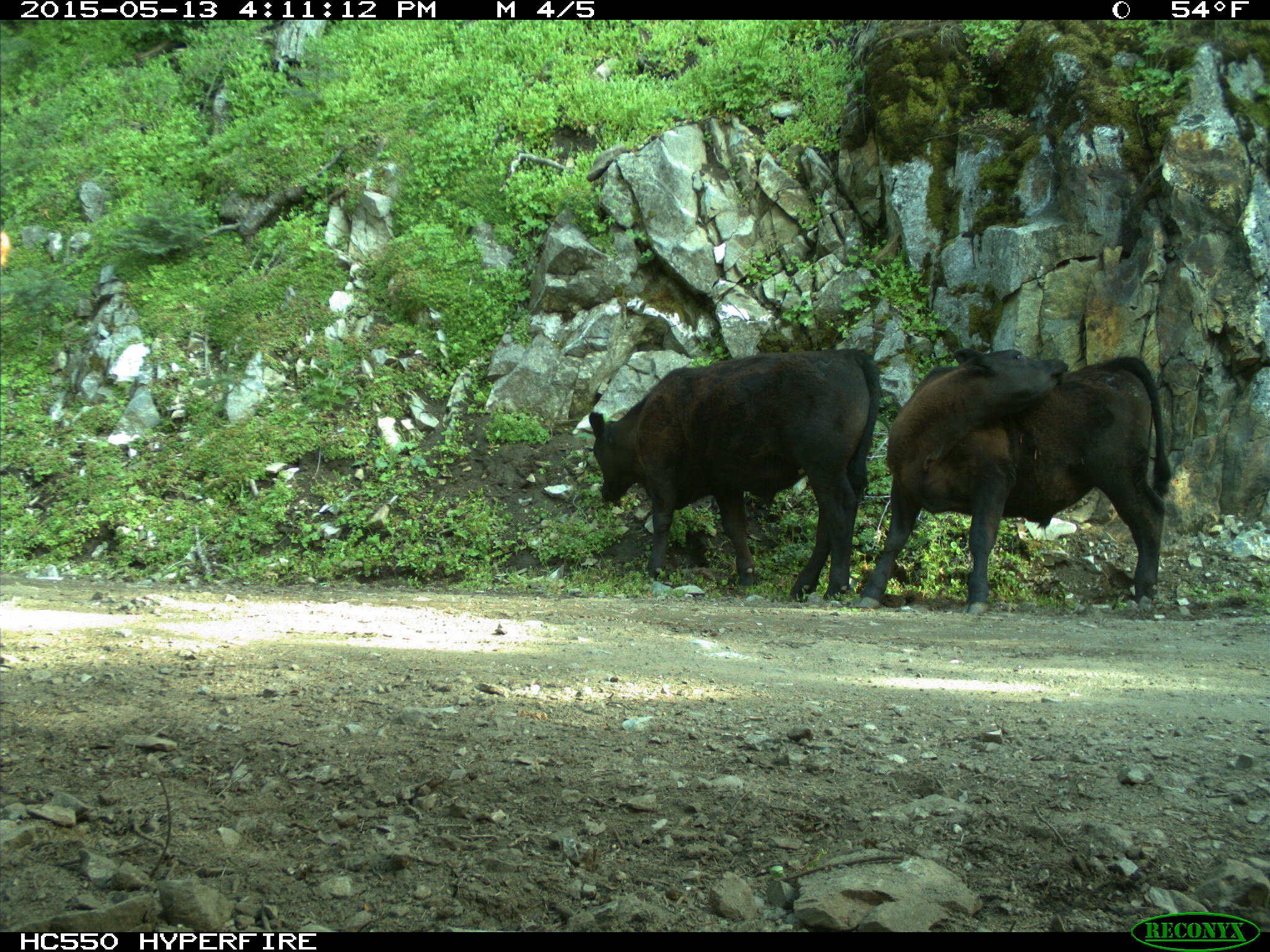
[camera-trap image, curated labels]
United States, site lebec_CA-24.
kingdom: Animalia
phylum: Chordata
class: Mammalia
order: Artiodactyla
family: Bovidae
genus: Bos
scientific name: Bos taurus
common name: domestic cow